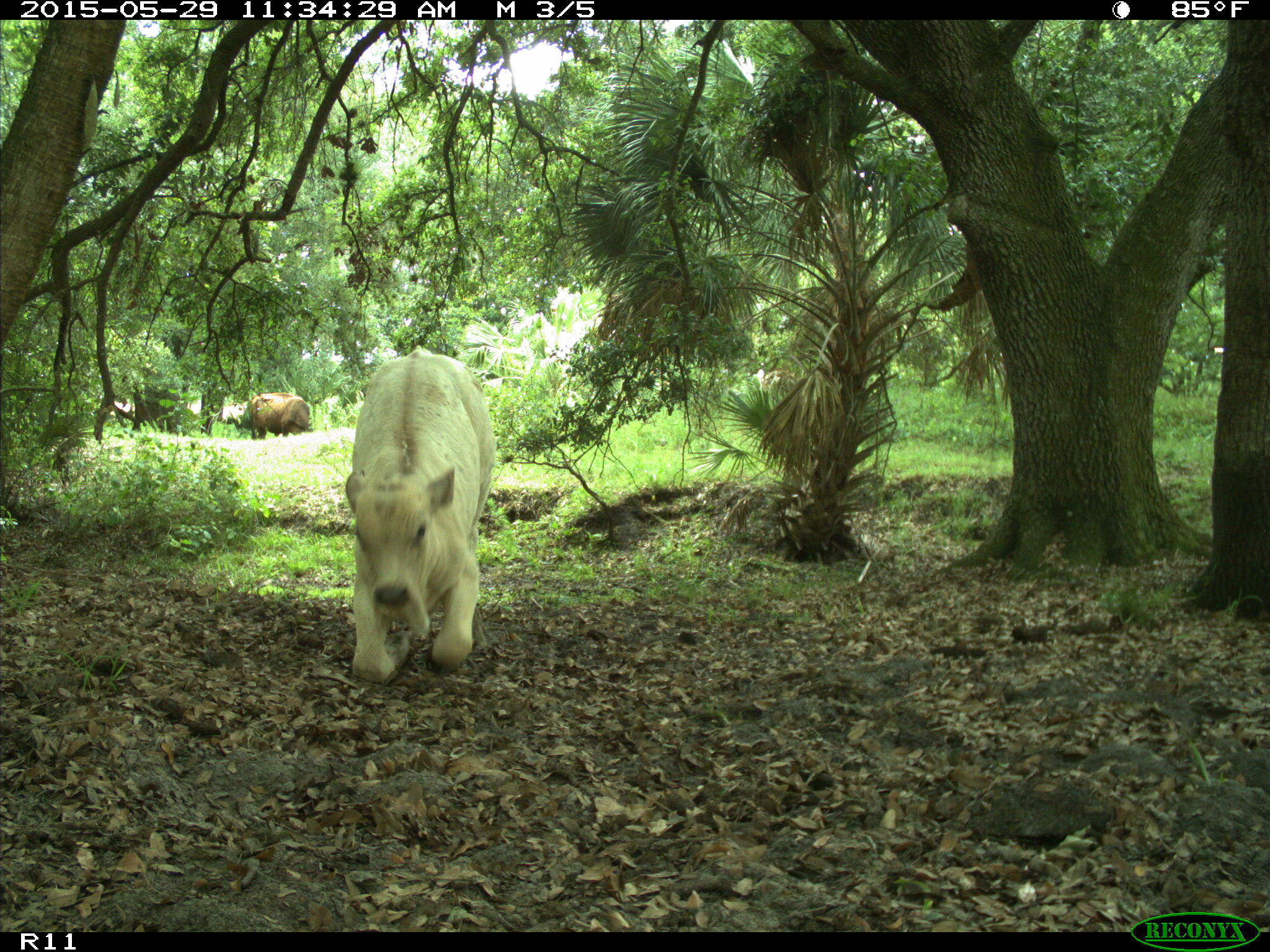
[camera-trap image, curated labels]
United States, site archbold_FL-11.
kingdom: Animalia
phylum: Chordata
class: Mammalia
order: Artiodactyla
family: Bovidae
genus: Bos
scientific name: Bos taurus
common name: domestic cow